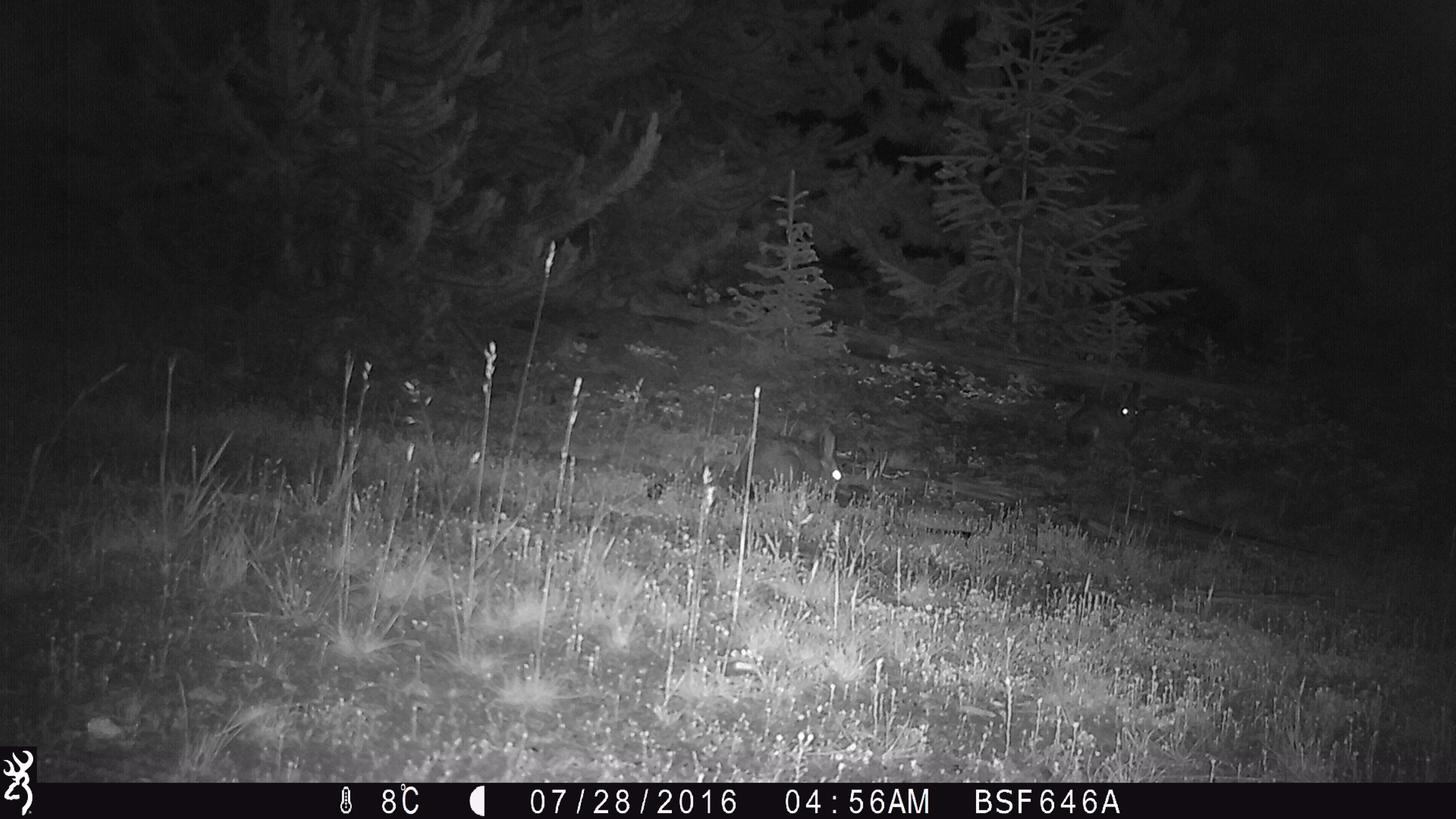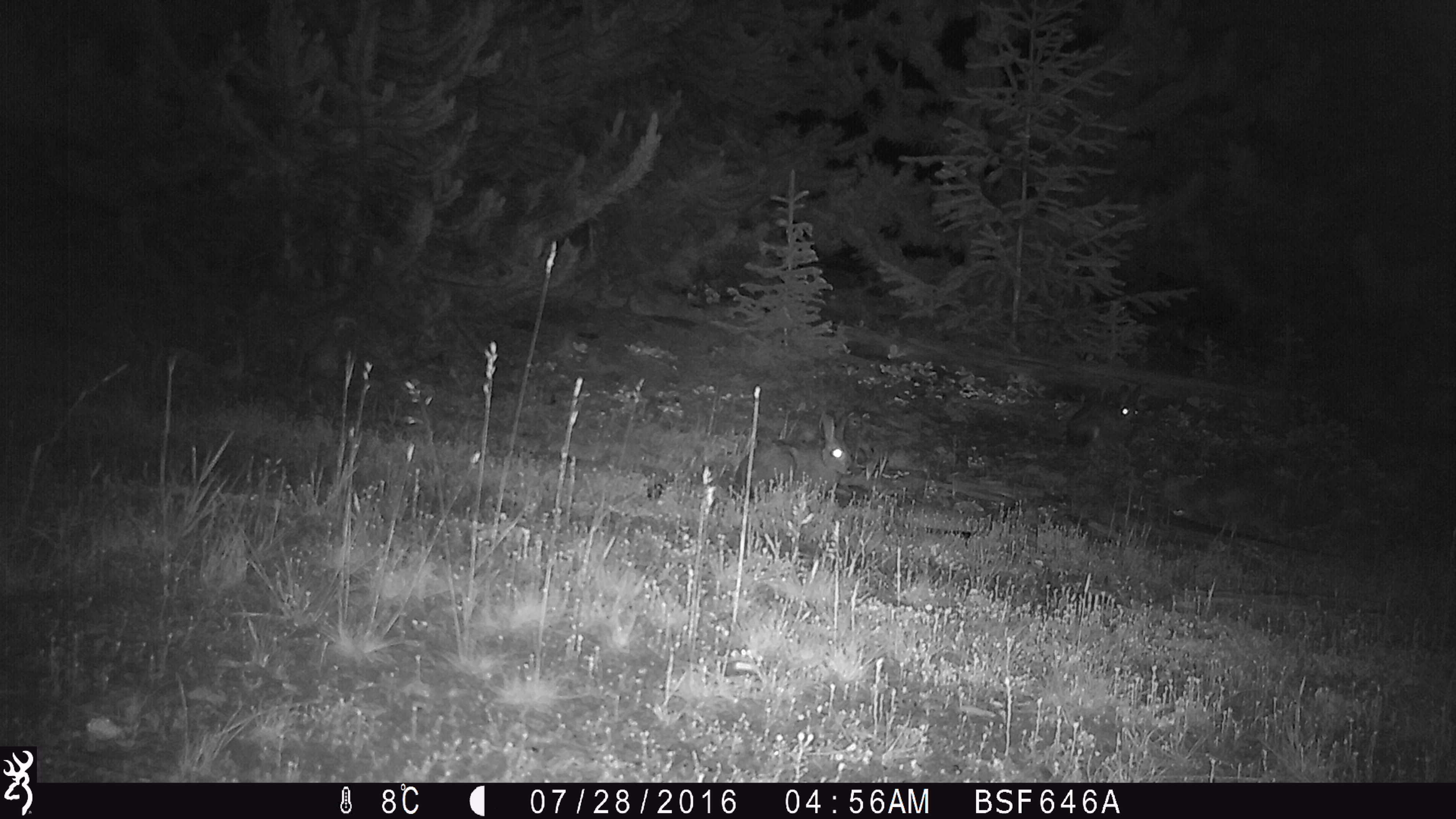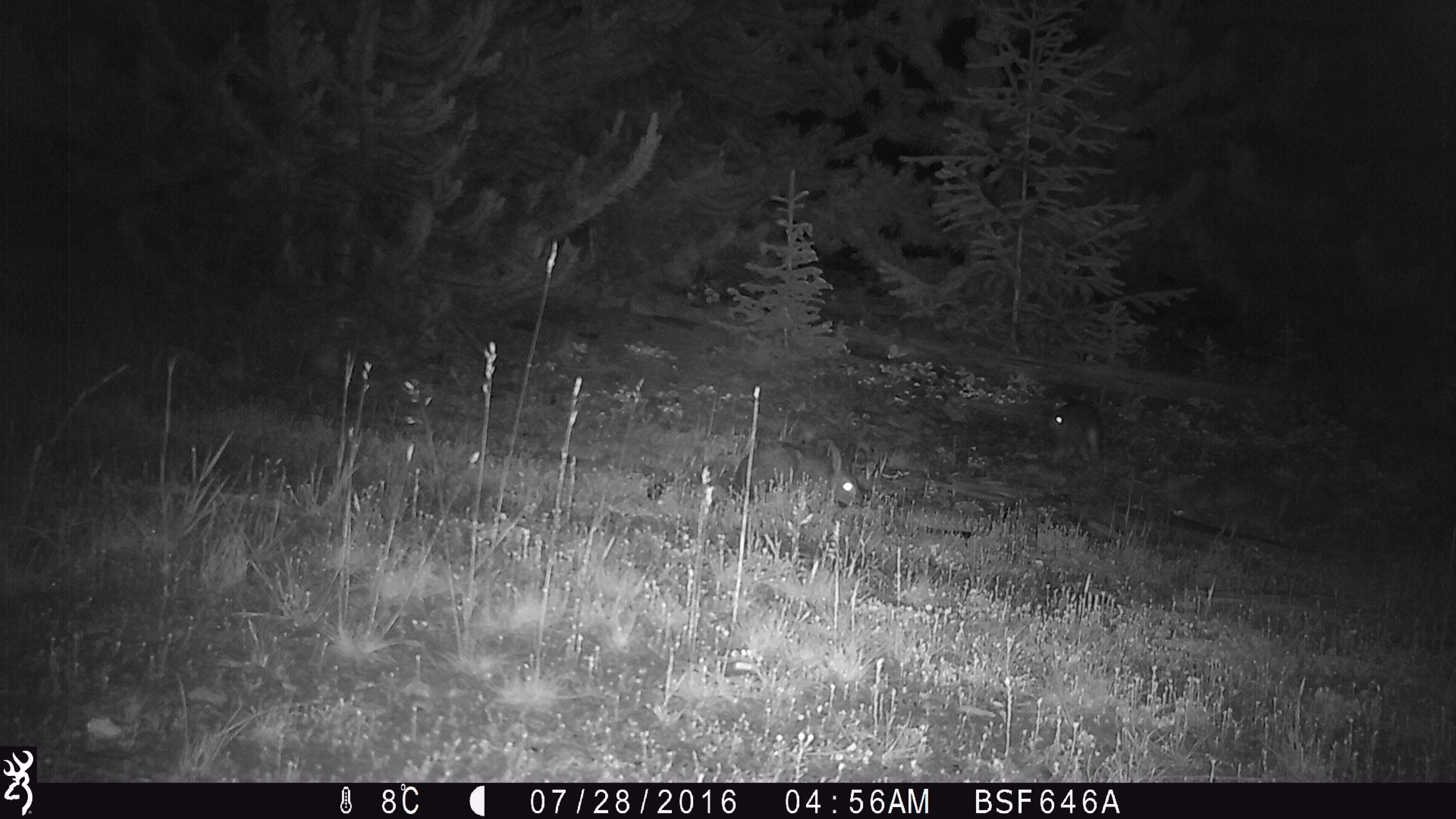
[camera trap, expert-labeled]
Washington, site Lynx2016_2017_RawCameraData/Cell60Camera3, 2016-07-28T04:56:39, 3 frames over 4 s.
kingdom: Animalia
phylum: Chordata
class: Mammalia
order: Lagomorpha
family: Leporidae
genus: Lepus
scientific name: Lepus americanus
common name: snowshoe hare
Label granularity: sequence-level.